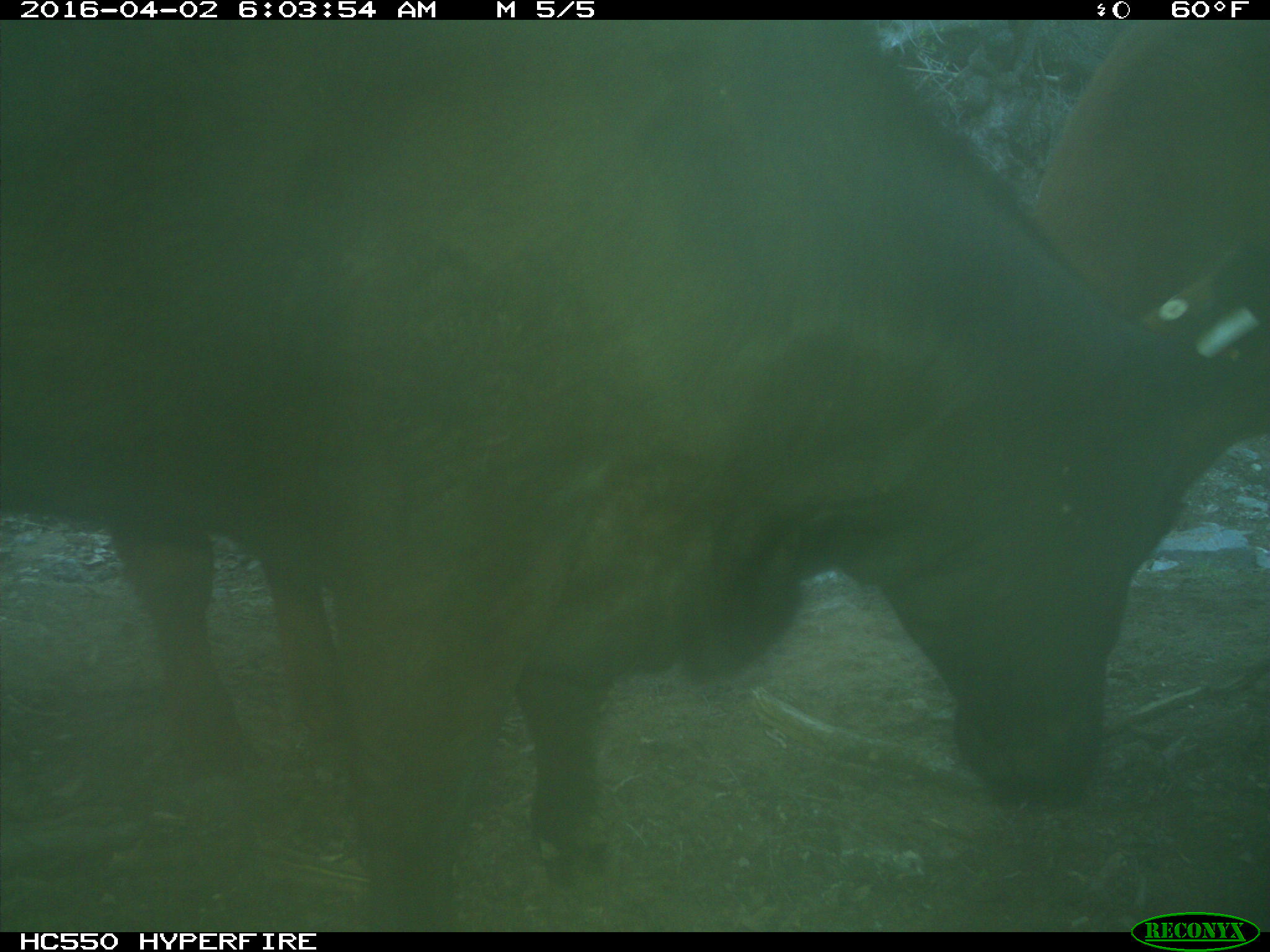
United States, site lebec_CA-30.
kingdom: Animalia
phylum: Chordata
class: Mammalia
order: Artiodactyla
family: Bovidae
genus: Bos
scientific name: Bos taurus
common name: domestic cow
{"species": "Bos taurus (domestic cow)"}